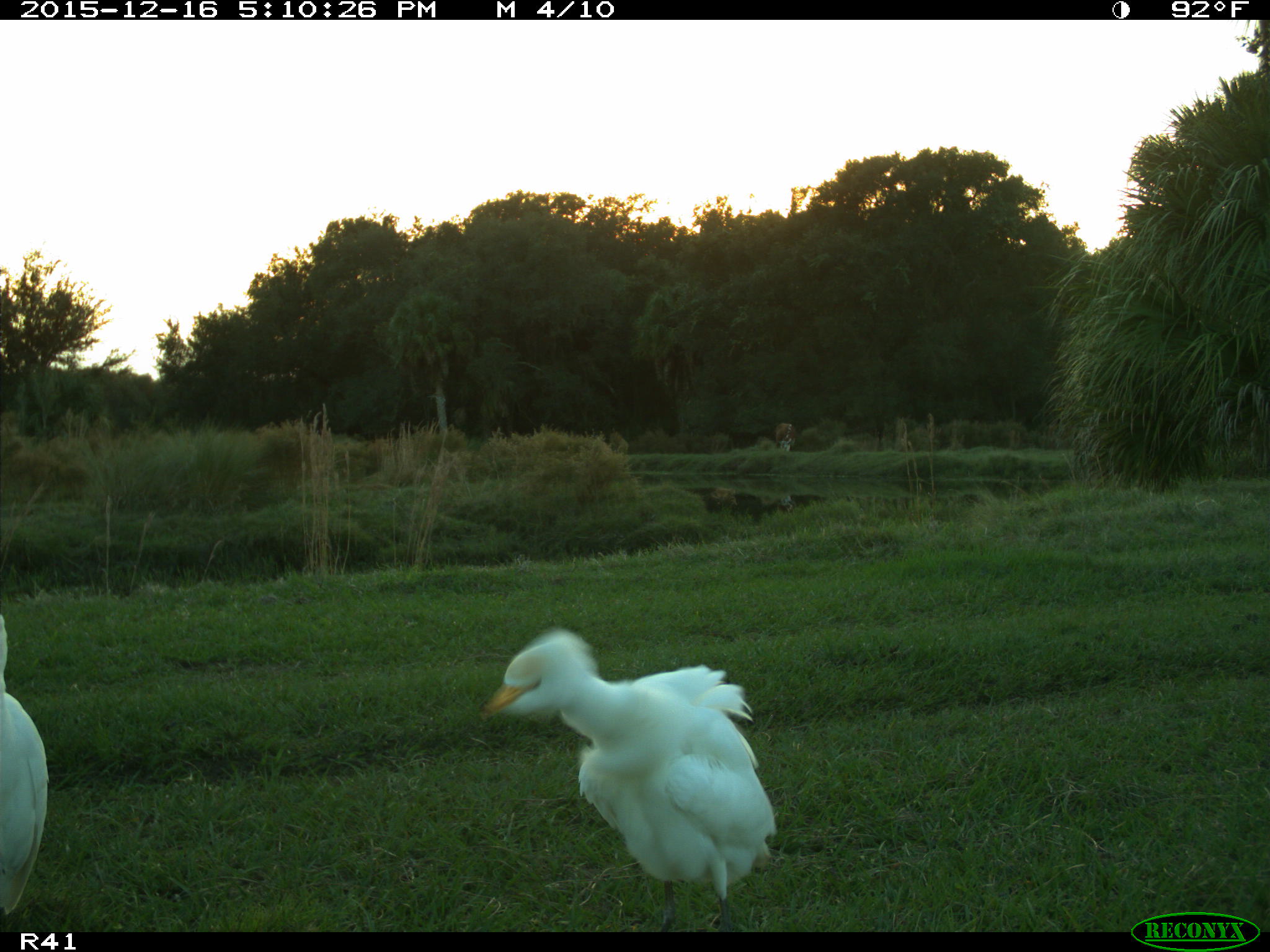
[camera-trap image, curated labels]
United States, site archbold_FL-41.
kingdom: Animalia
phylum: Chordata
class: Aves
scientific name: Aves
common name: birds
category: unidentified bird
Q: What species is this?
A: Unidentified bird (birds) (Aves).